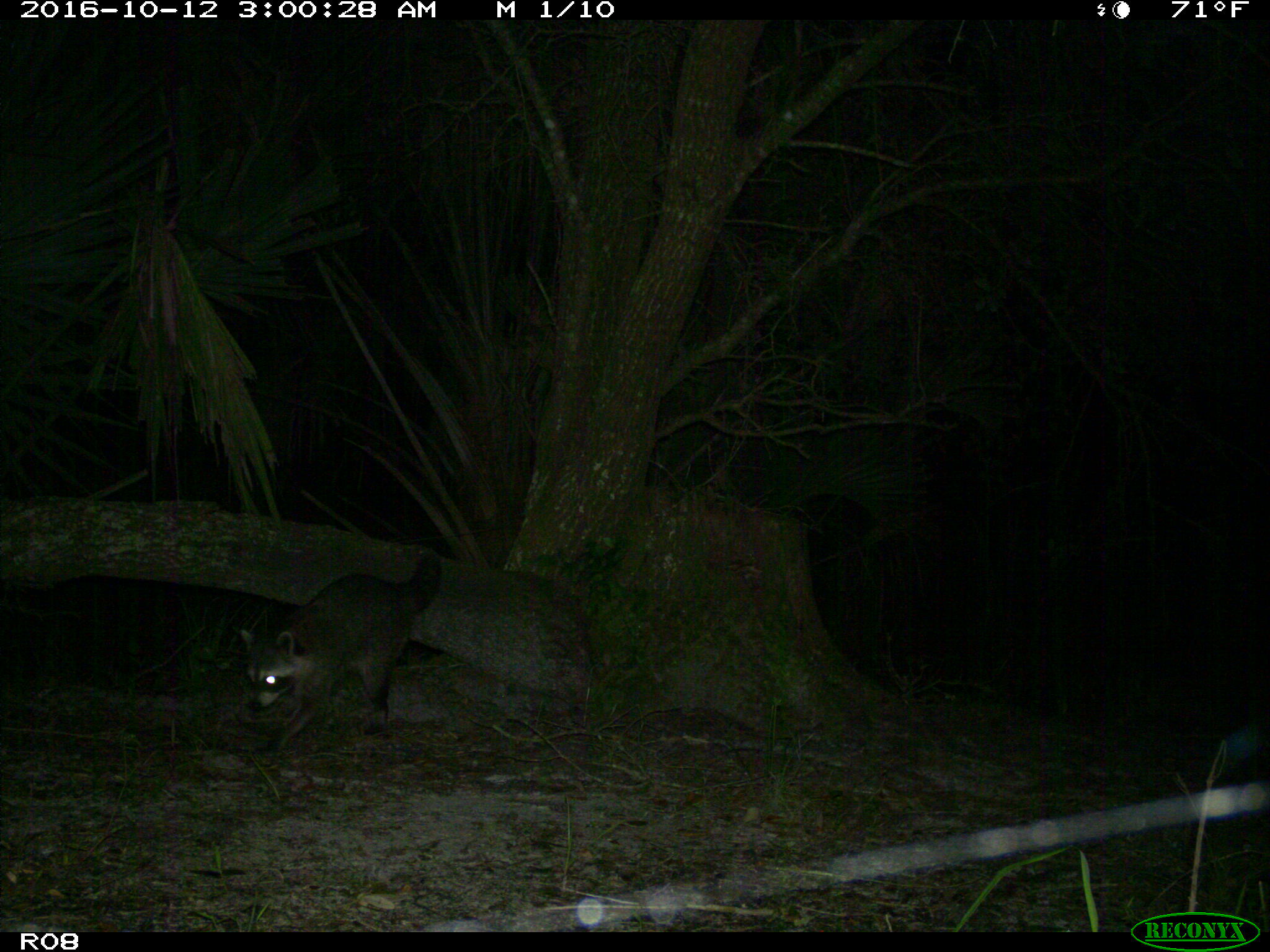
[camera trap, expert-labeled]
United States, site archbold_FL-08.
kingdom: Animalia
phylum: Chordata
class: Mammalia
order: Carnivora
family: Procyonidae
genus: Procyon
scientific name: Procyon lotor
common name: common raccoon